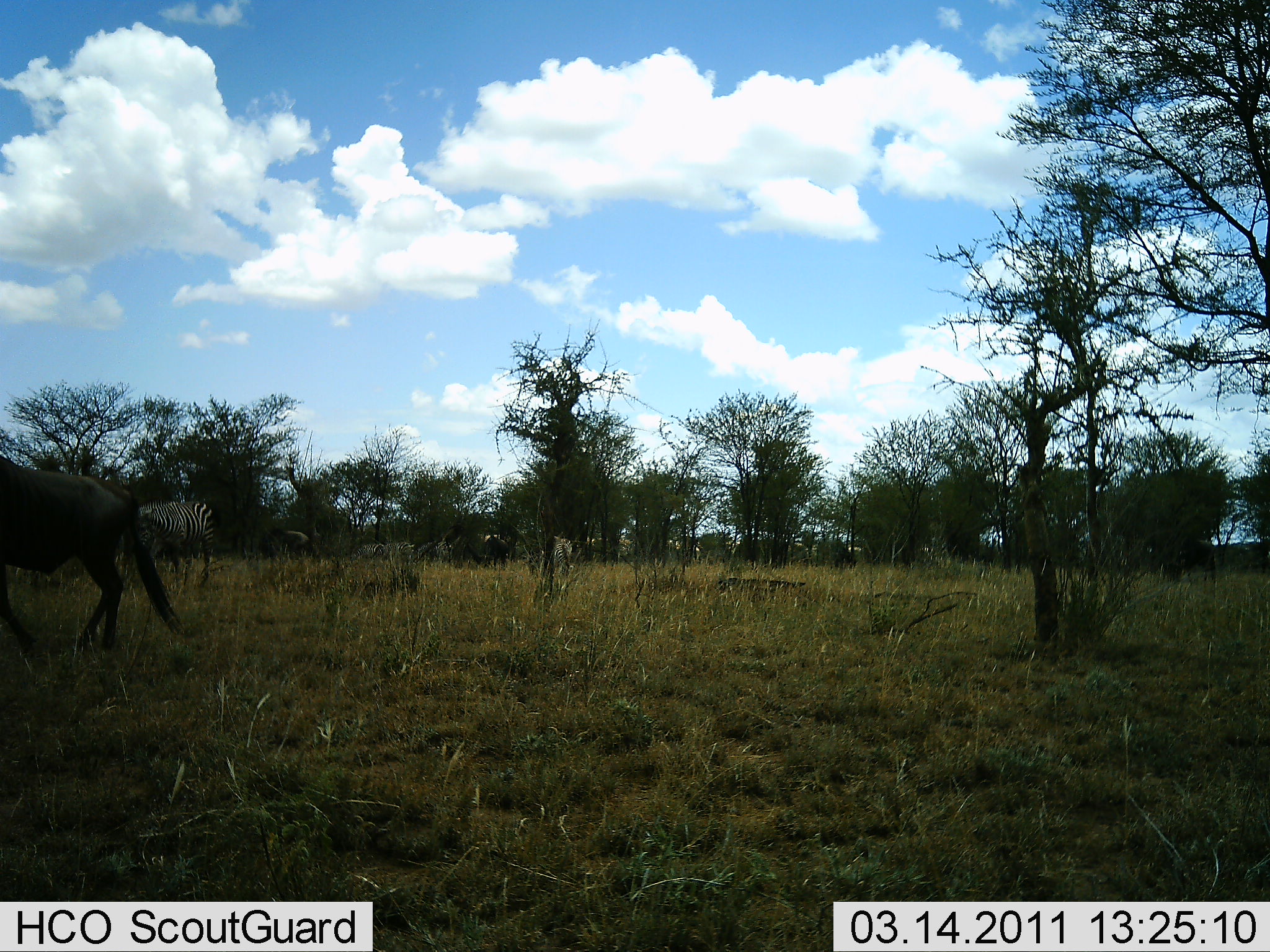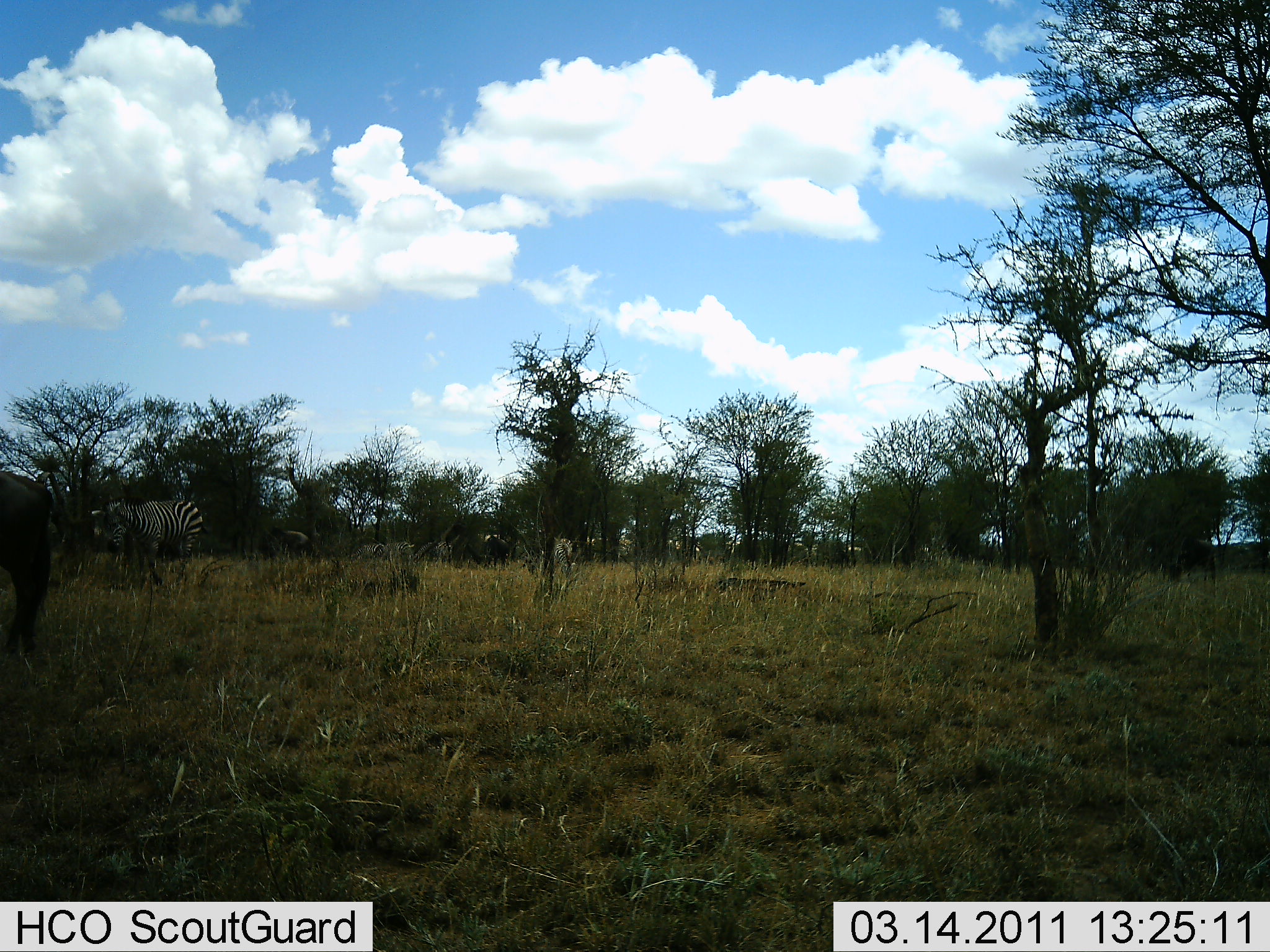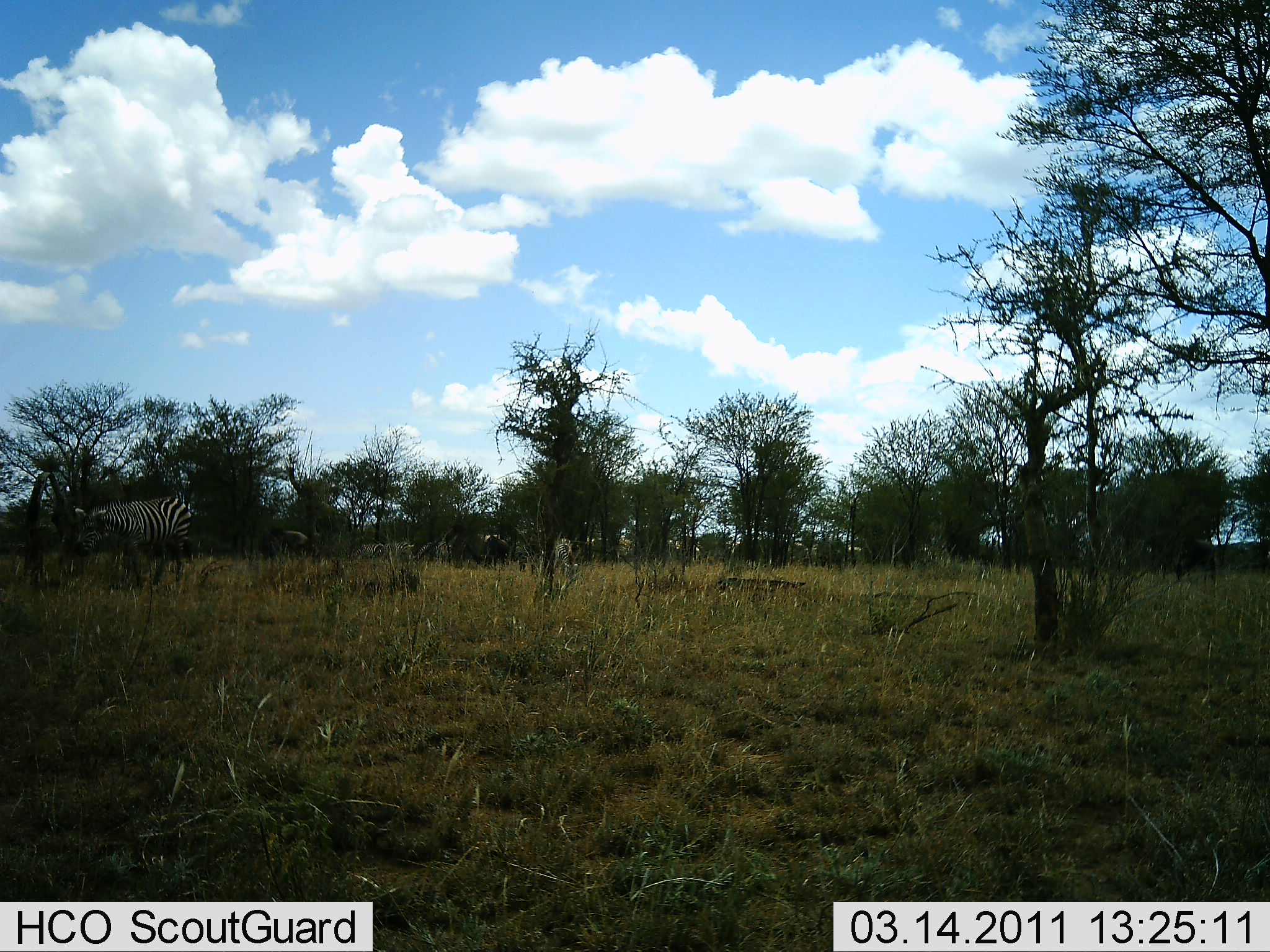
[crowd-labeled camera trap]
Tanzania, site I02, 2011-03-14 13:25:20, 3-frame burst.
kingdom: Animalia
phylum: Chordata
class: Mammalia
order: Perissodactyla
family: Equidae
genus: Equus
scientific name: Equus quagga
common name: plains zebra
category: zebra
Zebra (plains zebra) (Equus quagga), count 2. Behavior (volunteer vote fractions): standing 73%, resting 0%, moving 36%, interacting 0%. Young present (vote fraction): 0%. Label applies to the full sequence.